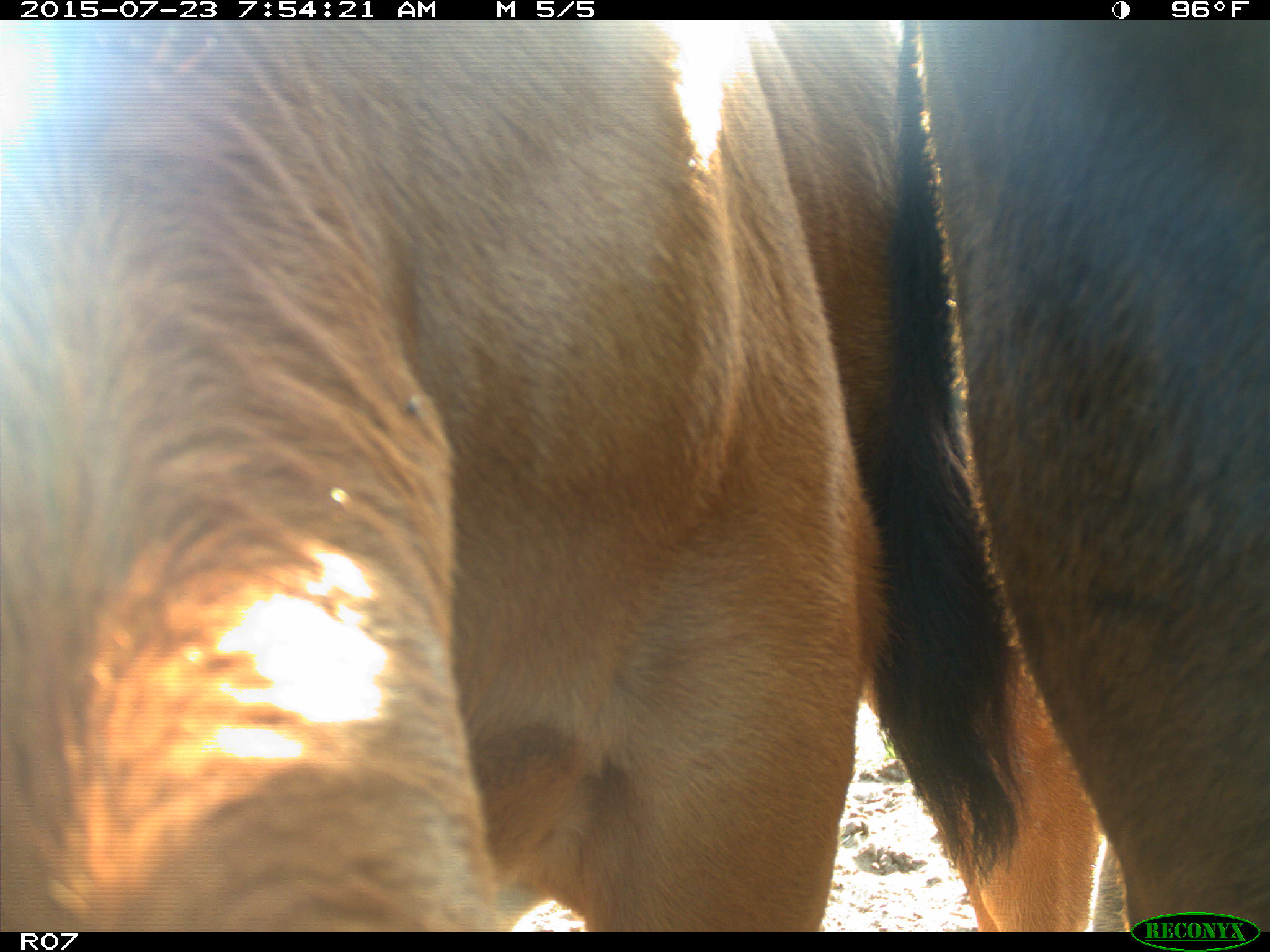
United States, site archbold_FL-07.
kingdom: Animalia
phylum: Chordata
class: Mammalia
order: Artiodactyla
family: Bovidae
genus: Bos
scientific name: Bos taurus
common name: domestic cow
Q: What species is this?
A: Bos taurus (domestic cow).